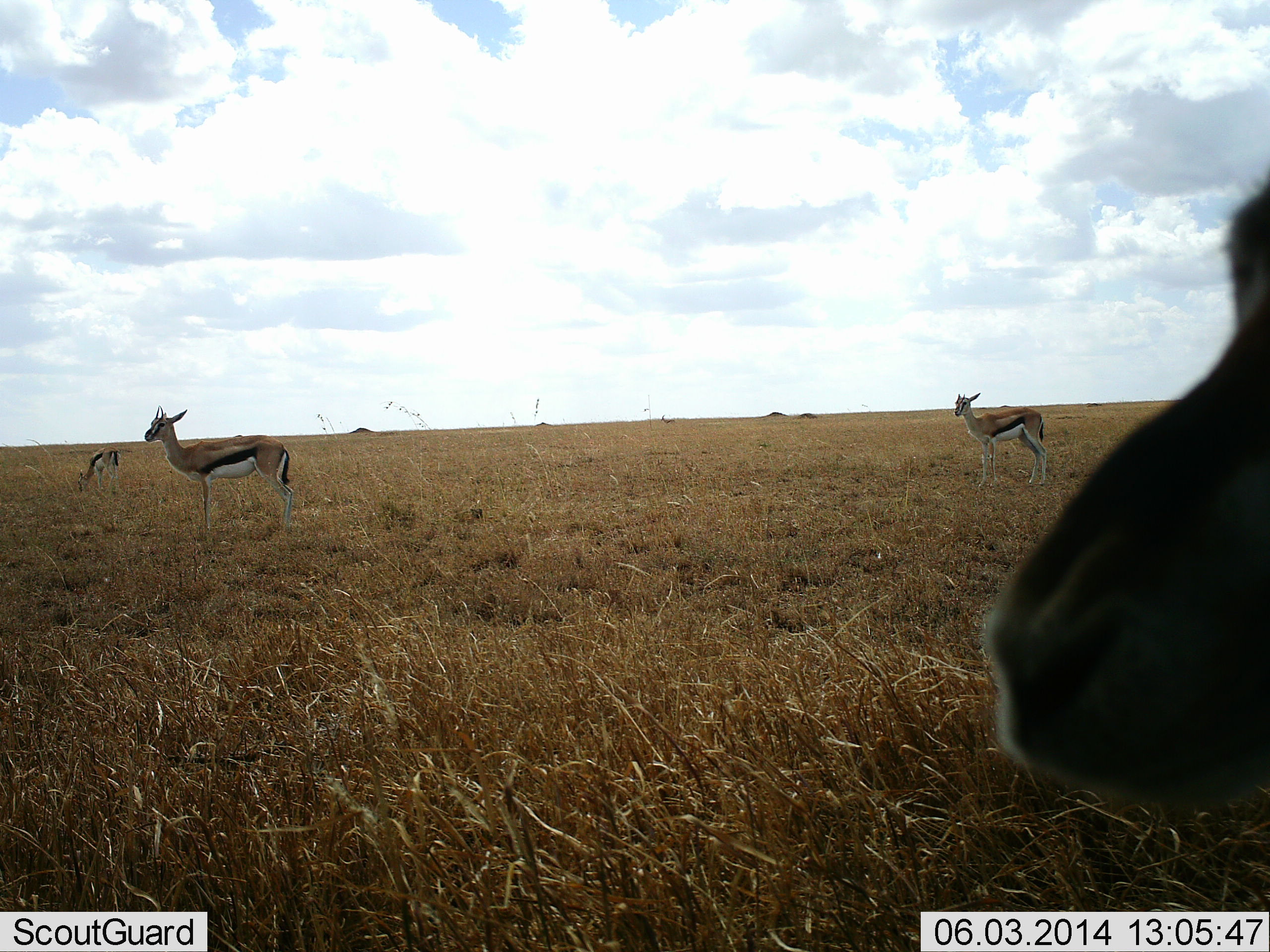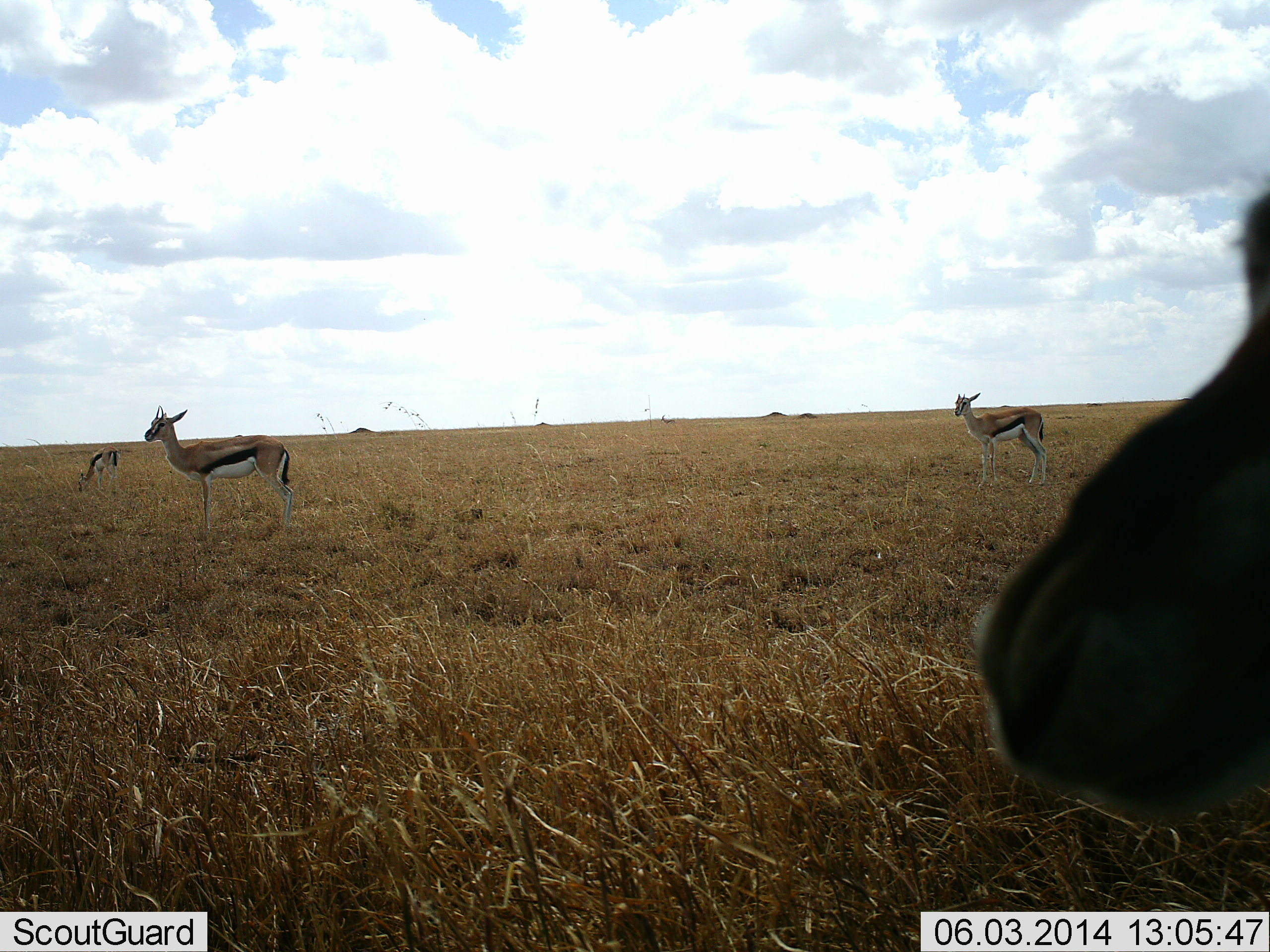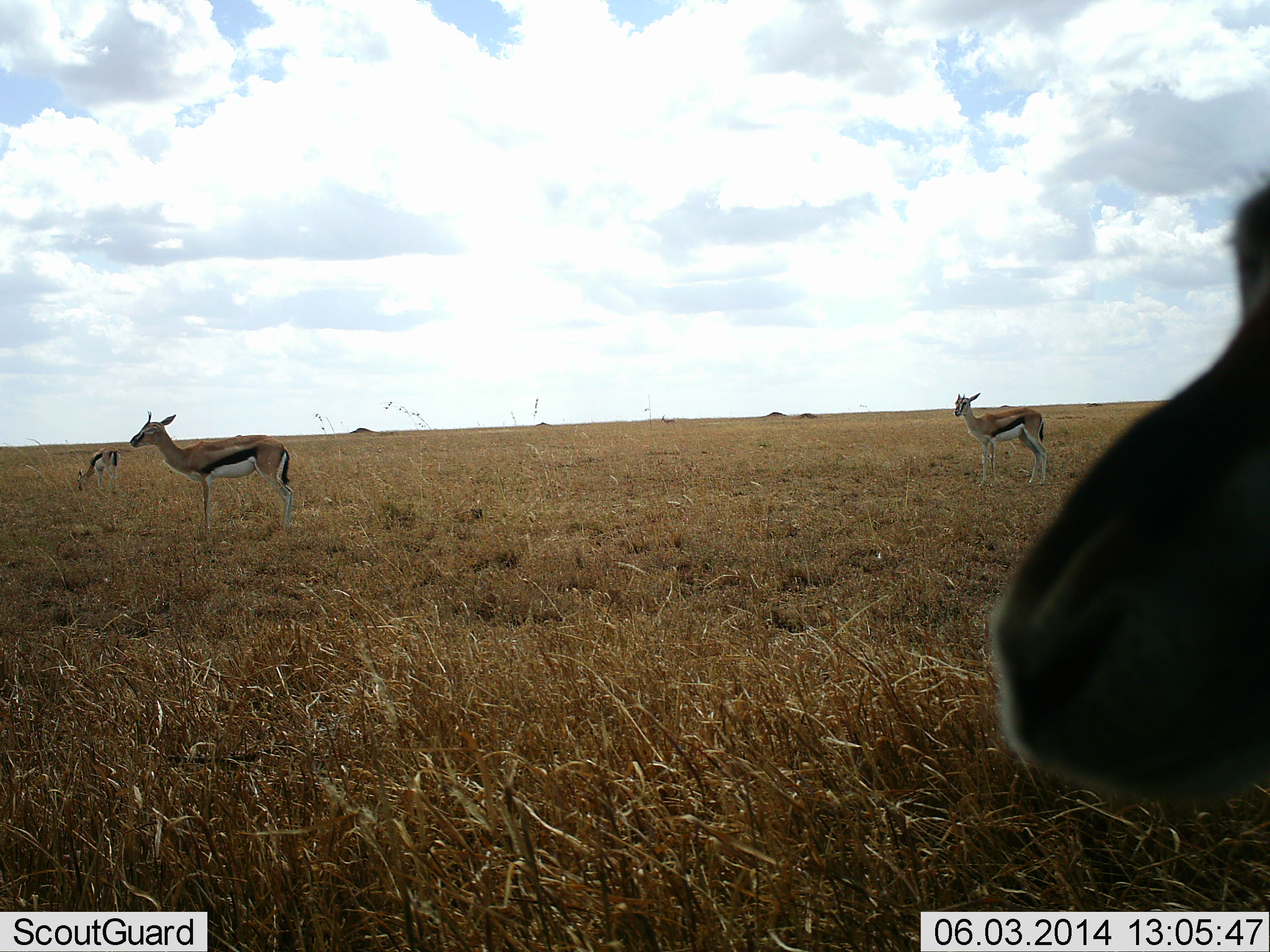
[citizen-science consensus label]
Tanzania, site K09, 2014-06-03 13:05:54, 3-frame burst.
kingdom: Animalia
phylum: Chordata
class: Mammalia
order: Artiodactyla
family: Bovidae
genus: Eudorcas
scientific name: Eudorcas thomsonii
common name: thomson's gazelle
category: gazellethomsons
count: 4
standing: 100%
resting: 10%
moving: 0%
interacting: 10%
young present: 0%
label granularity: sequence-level